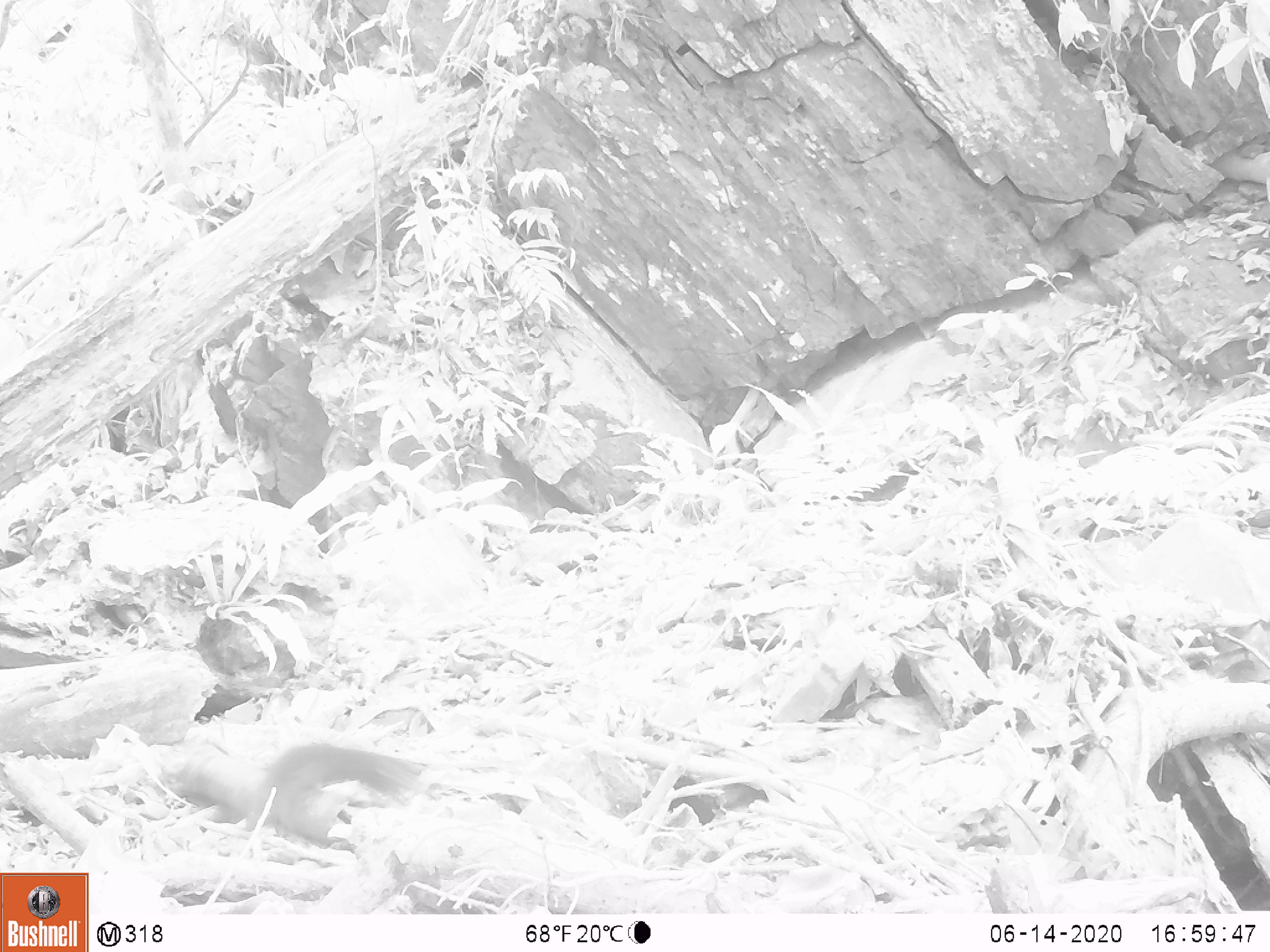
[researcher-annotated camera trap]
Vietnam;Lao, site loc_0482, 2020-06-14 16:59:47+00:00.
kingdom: Animalia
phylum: Chordata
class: Mammalia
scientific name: Mammalia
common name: mammal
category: unidentified small mammal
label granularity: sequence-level